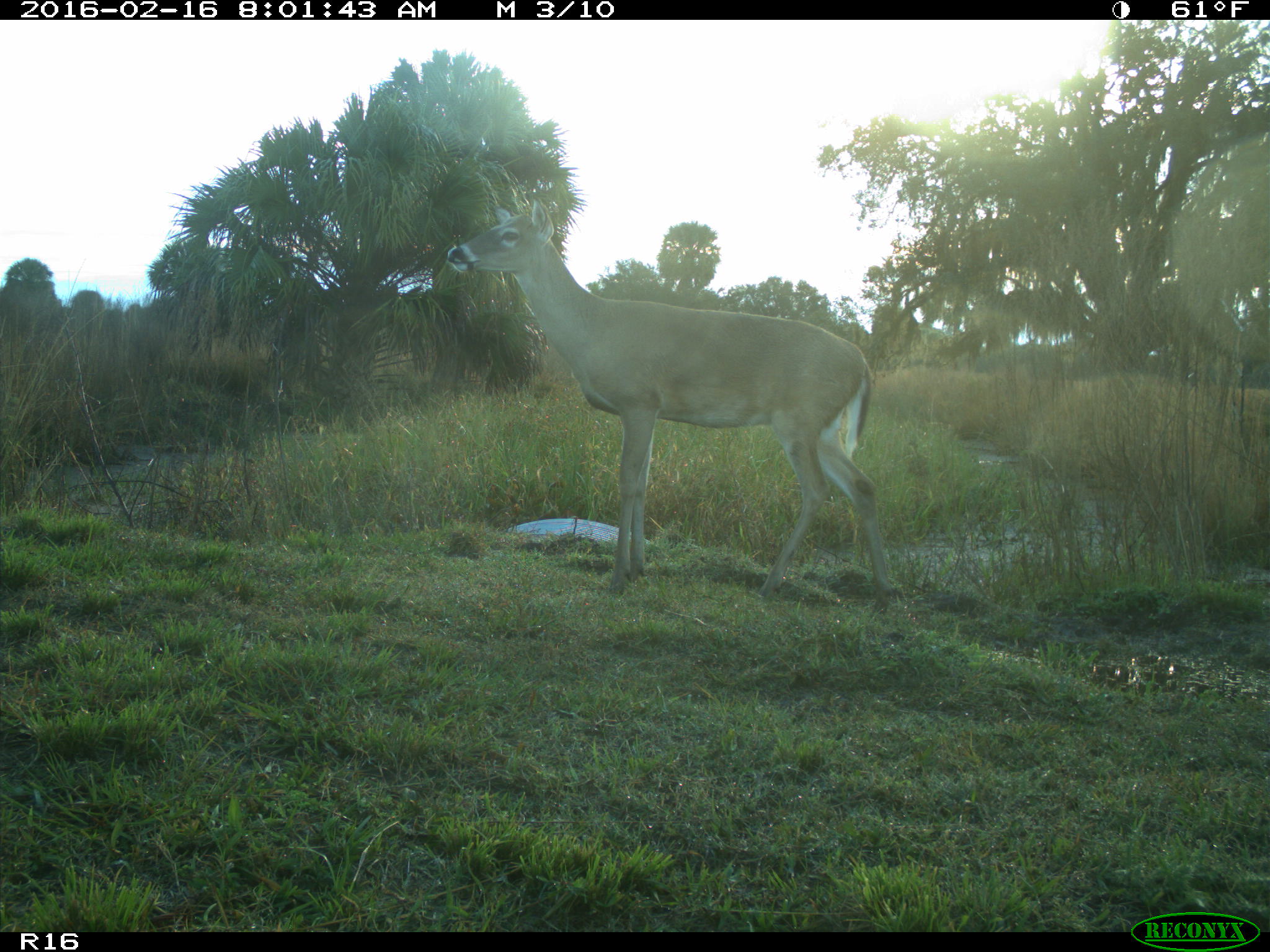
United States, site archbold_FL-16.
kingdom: Animalia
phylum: Chordata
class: Mammalia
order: Artiodactyla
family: Cervidae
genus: Odocoileus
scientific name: Odocoileus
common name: deer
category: unidentified deer